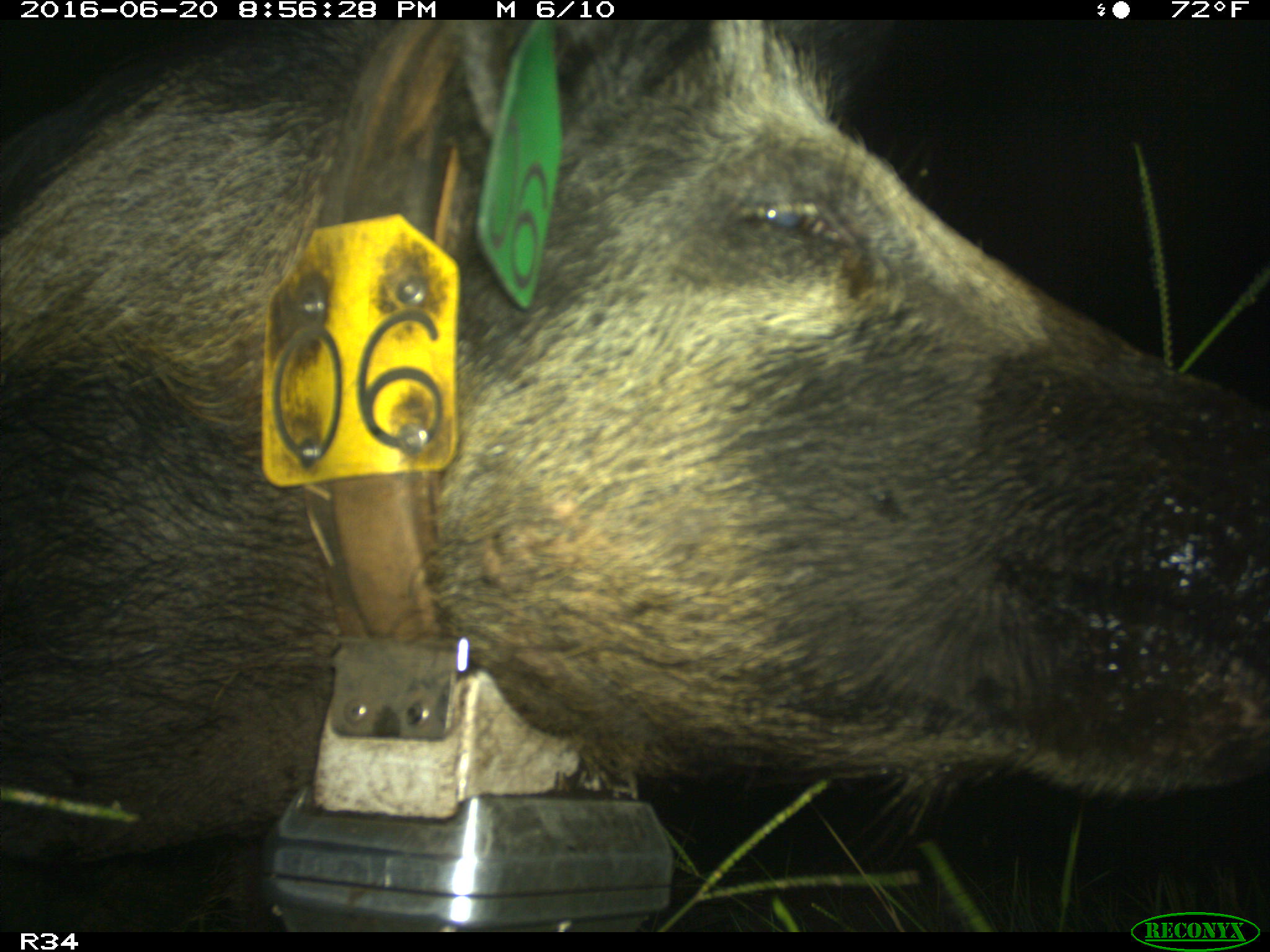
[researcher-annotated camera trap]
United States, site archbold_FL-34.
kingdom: Animalia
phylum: Chordata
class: Mammalia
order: Artiodactyla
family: Suidae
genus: Sus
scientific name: Sus scrofa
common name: wild boar